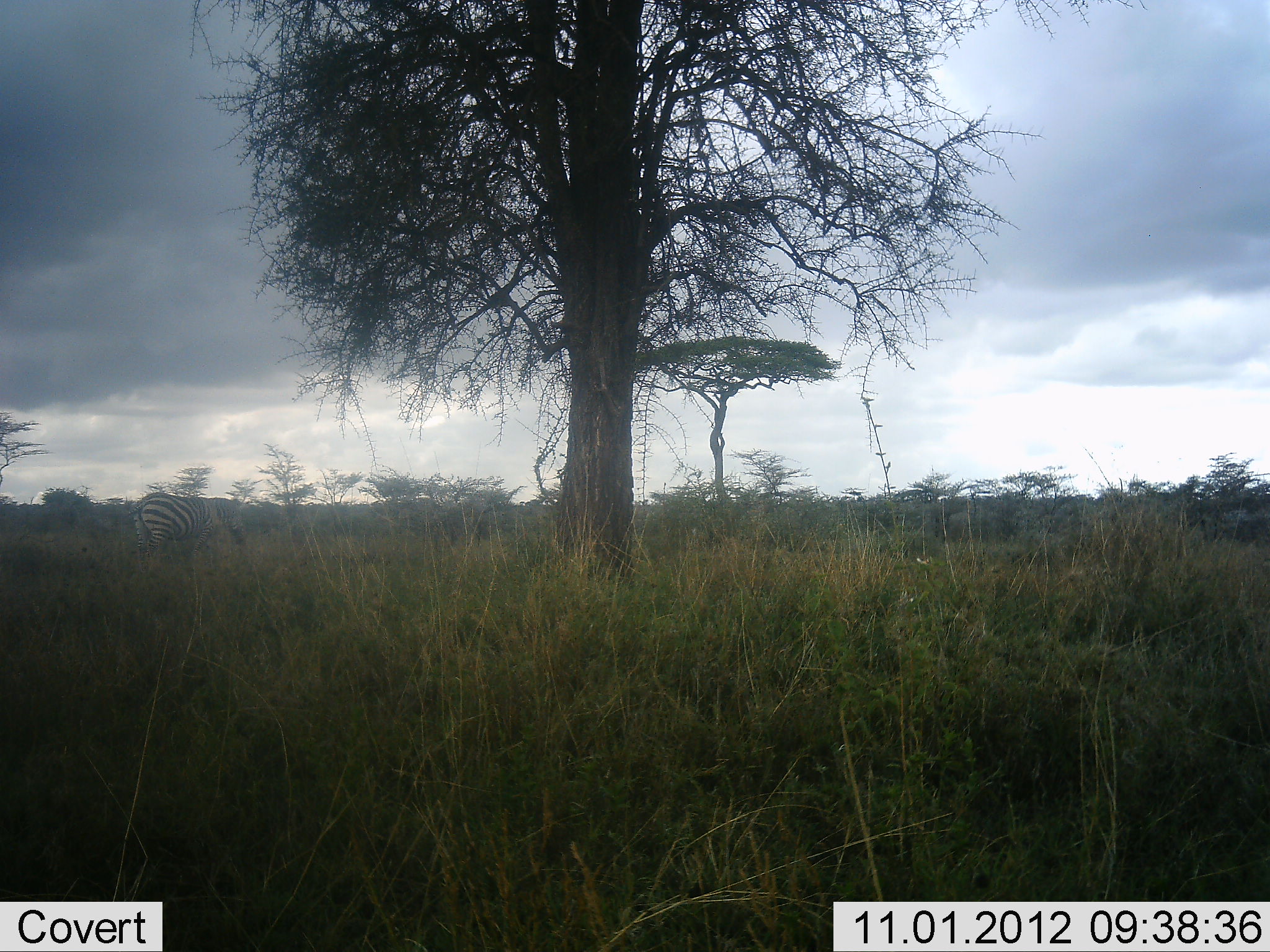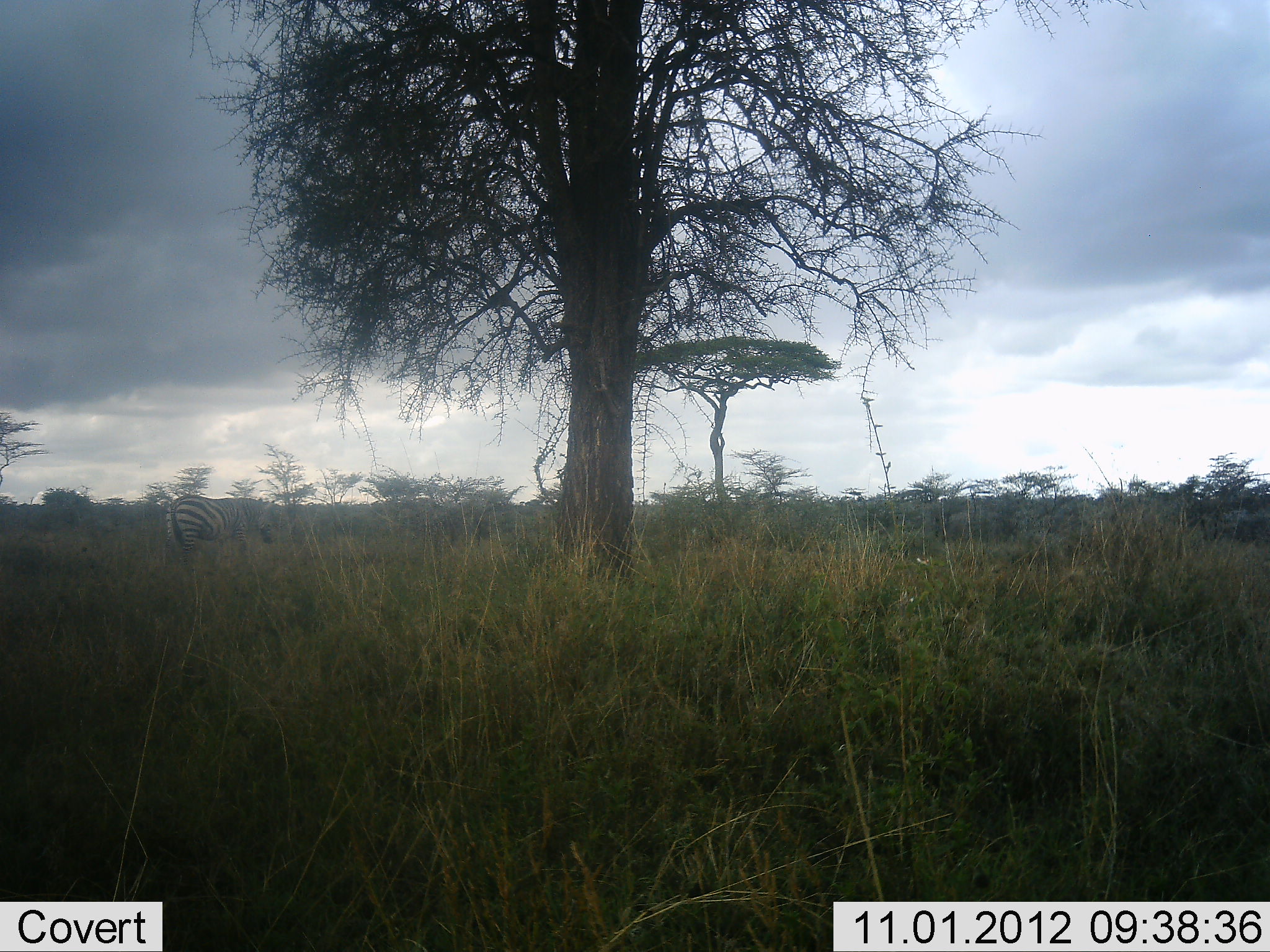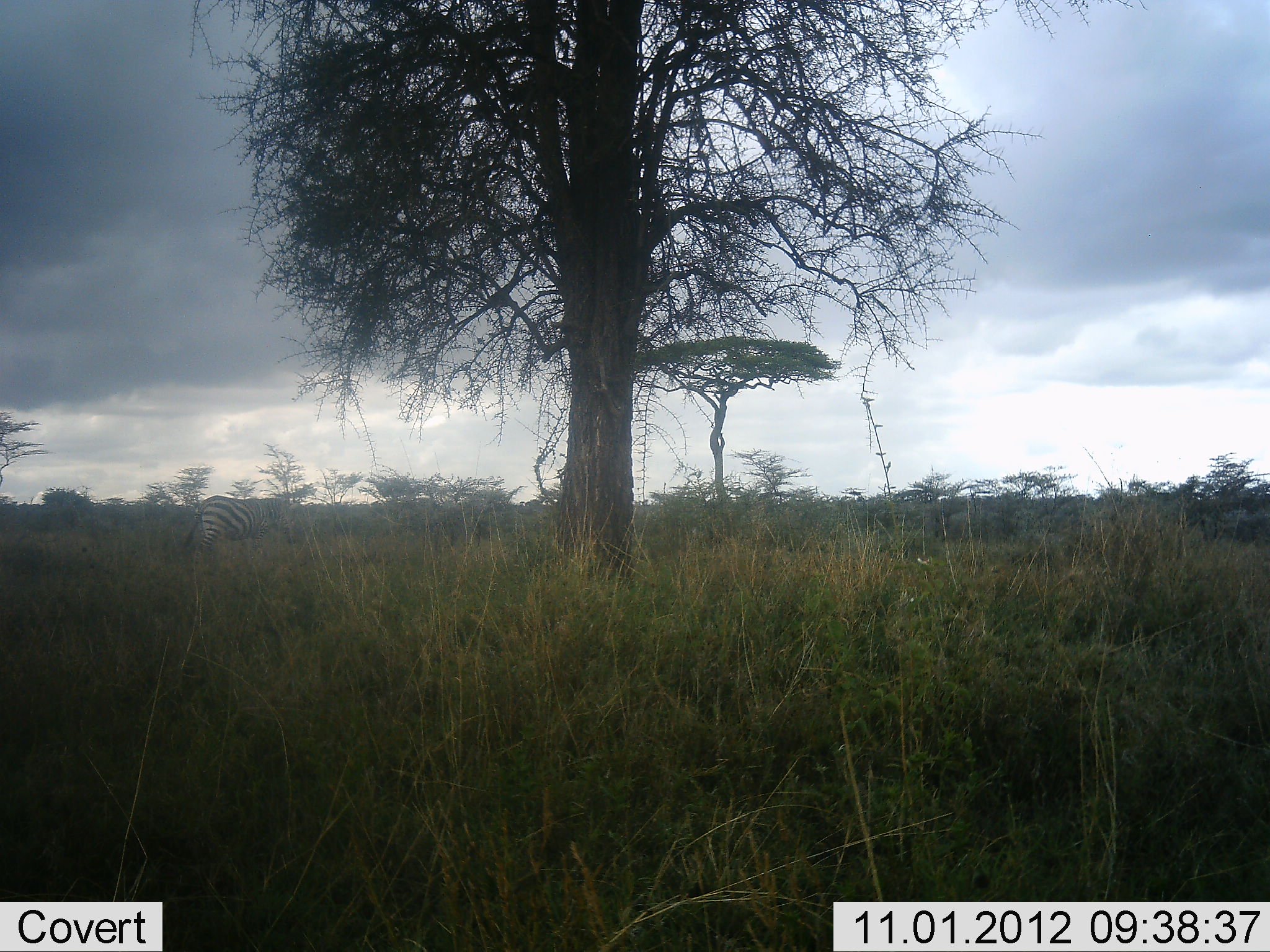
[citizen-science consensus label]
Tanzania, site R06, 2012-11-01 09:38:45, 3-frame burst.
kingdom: Animalia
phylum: Chordata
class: Mammalia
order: Perissodactyla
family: Equidae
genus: Equus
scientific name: Equus quagga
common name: plains zebra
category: zebra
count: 1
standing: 30%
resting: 0%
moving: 80%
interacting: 0%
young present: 0%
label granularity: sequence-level